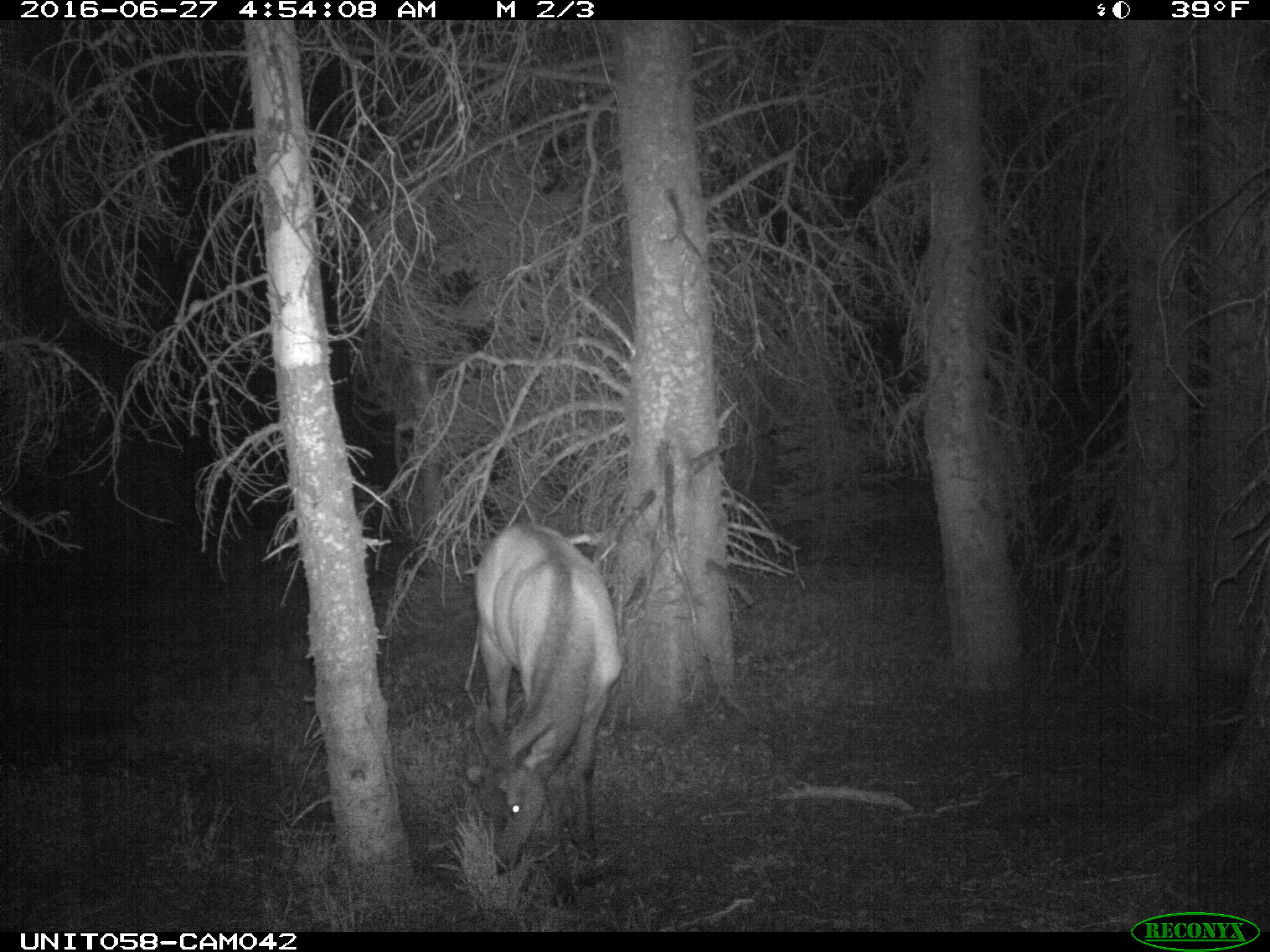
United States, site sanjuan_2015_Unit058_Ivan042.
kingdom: Animalia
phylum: Chordata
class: Mammalia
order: Artiodactyla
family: Cervidae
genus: Cervus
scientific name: Cervus elaphus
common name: red deer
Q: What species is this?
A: Cervus elaphus (red deer).